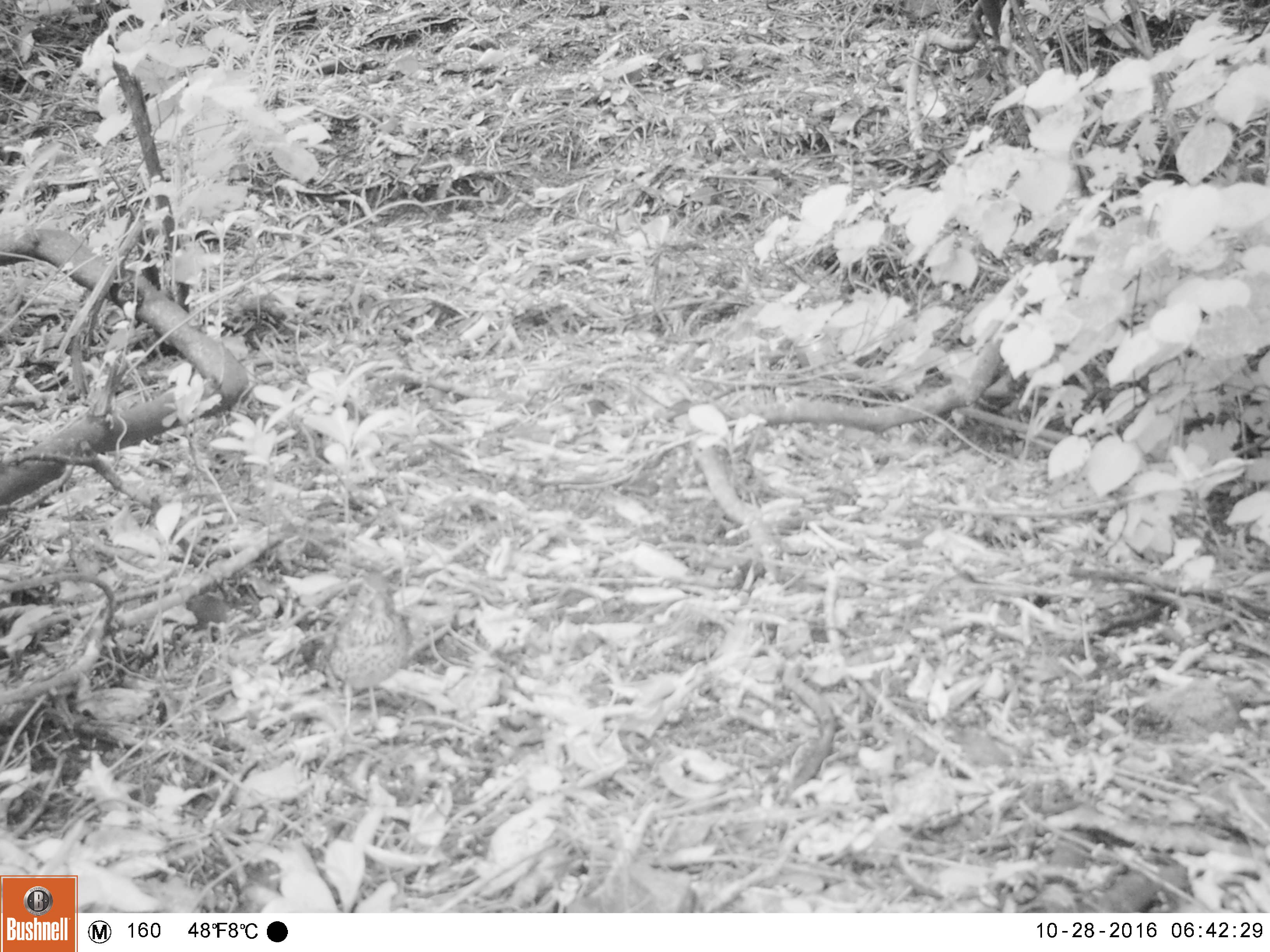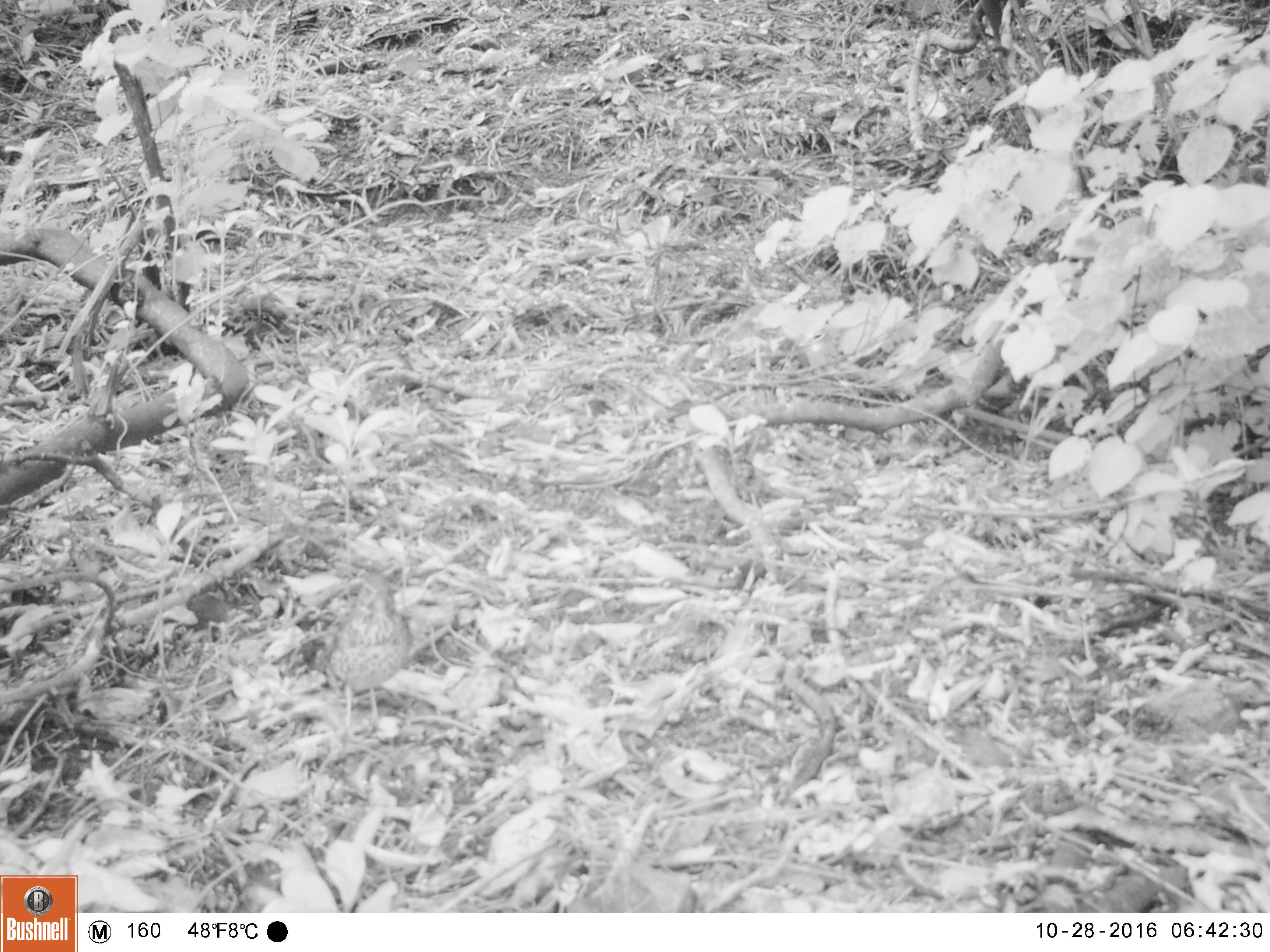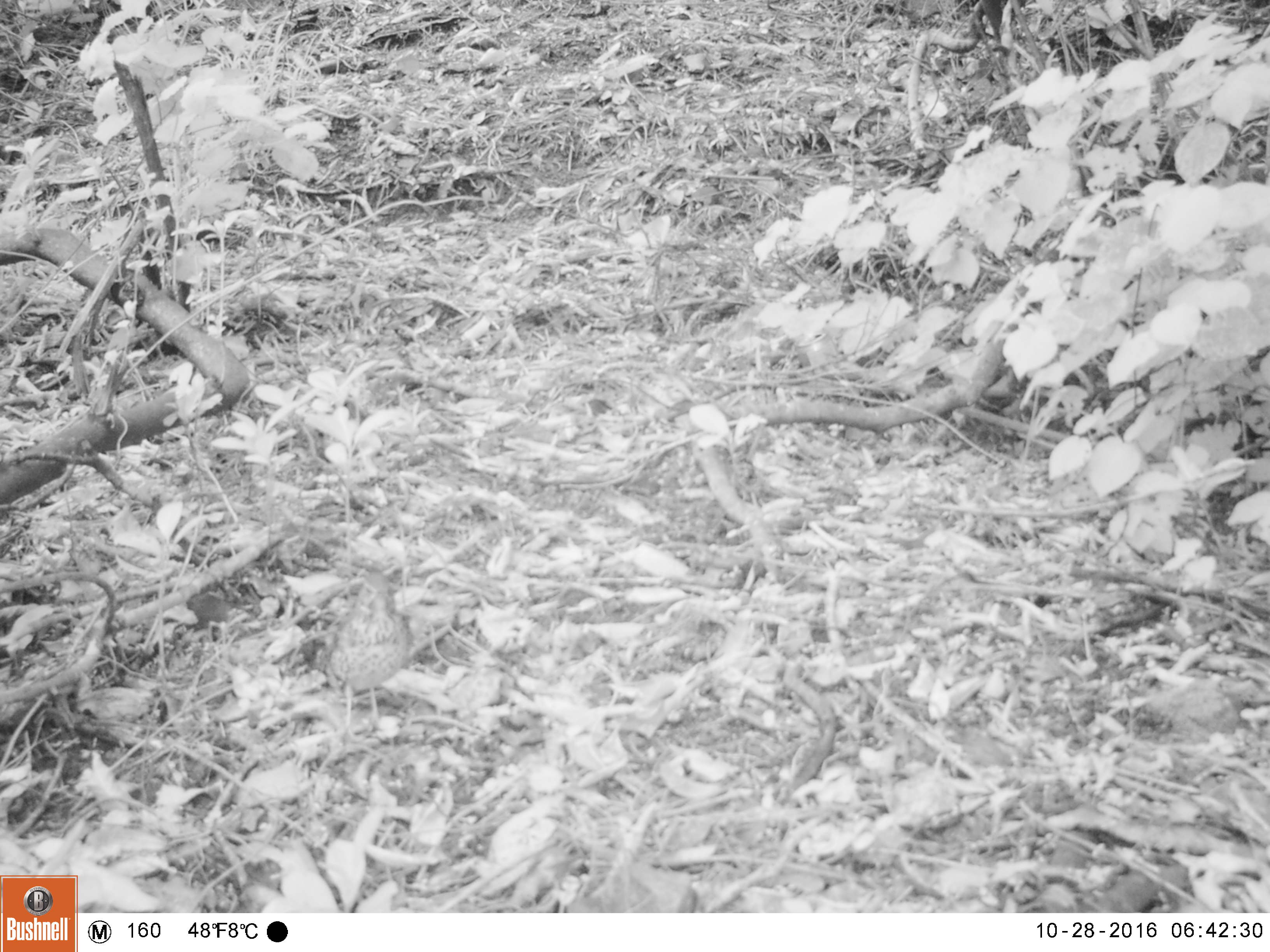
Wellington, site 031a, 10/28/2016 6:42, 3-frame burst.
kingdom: Animalia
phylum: Chordata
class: Aves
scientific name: Aves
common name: bird